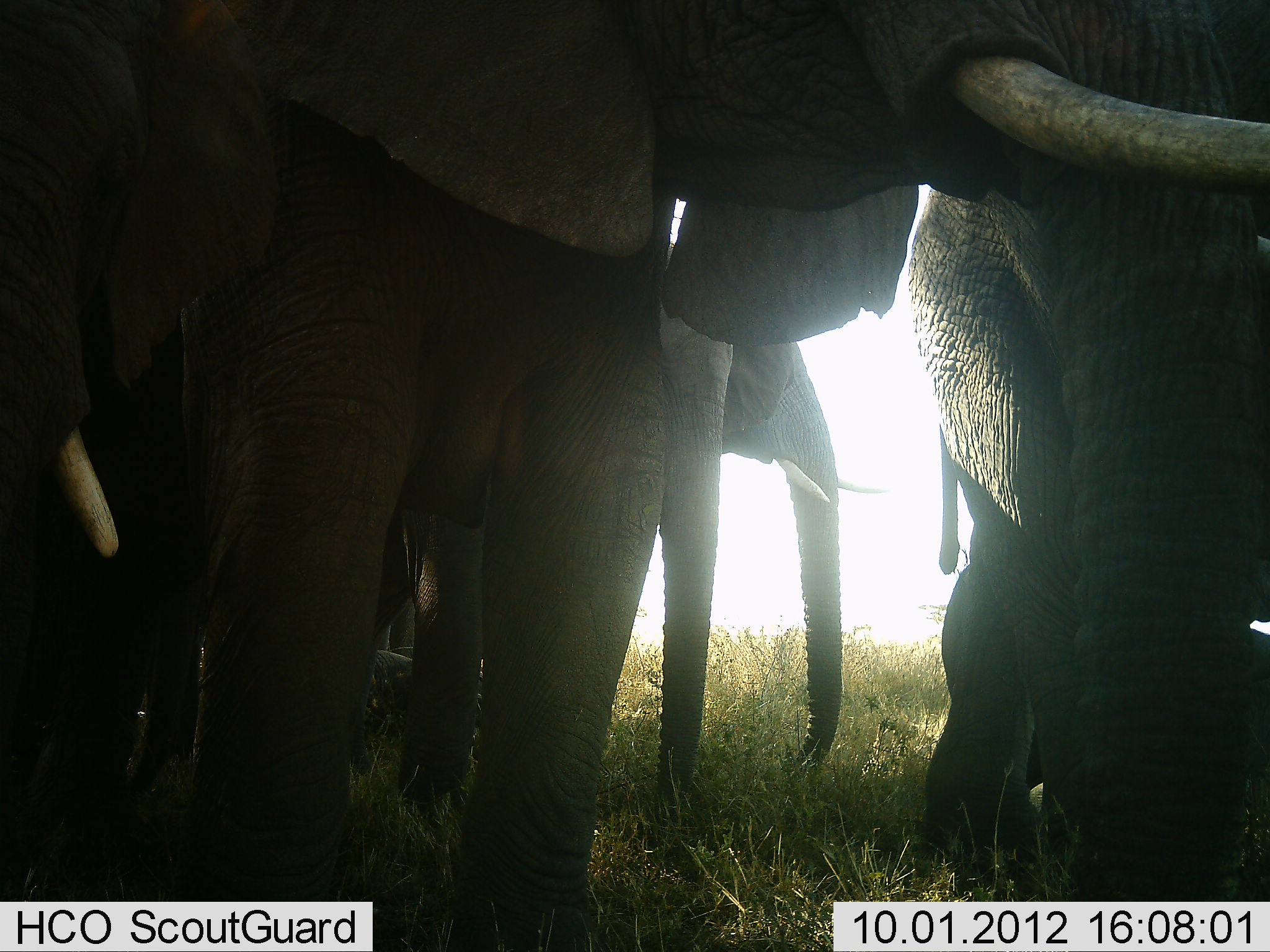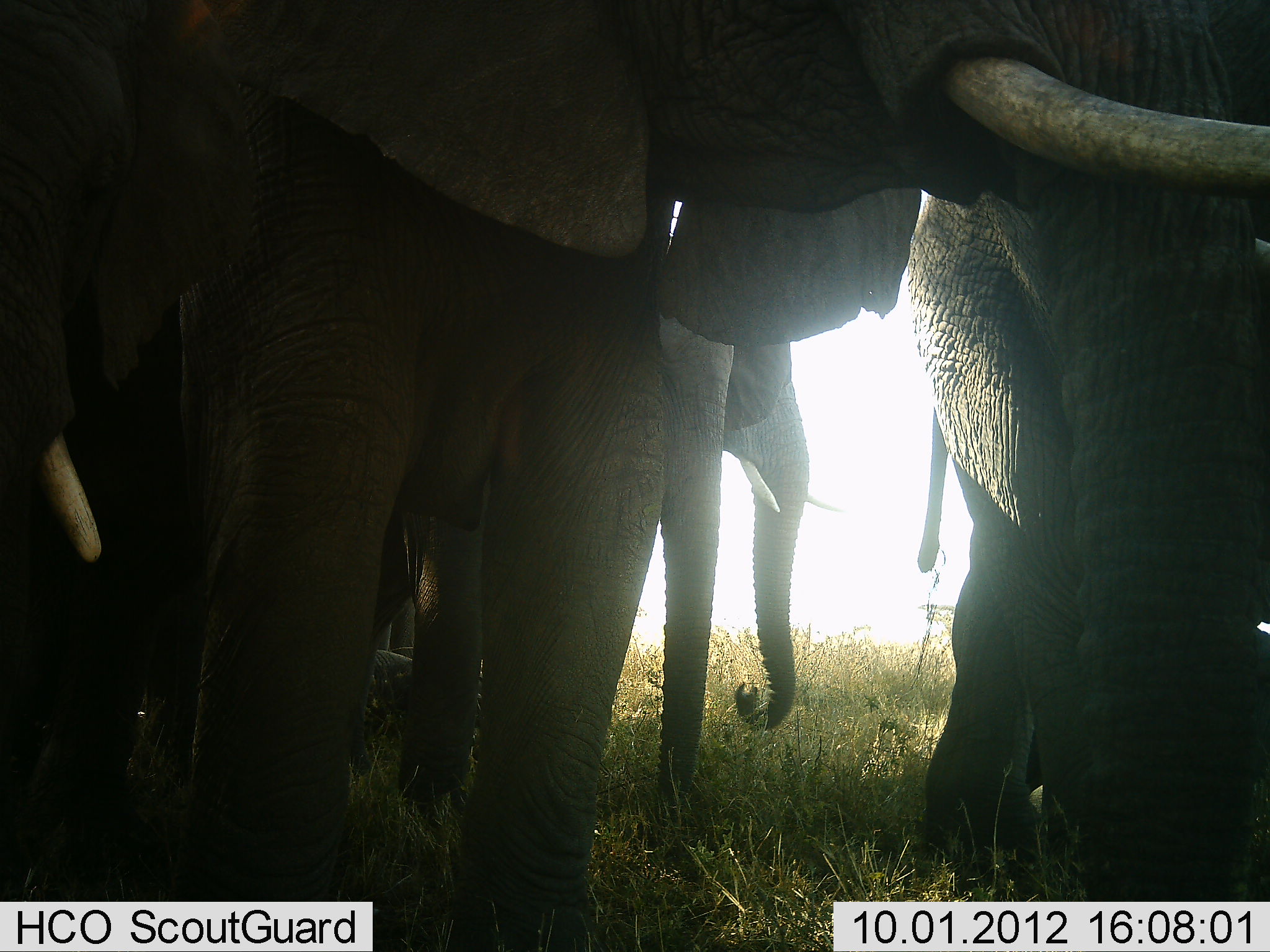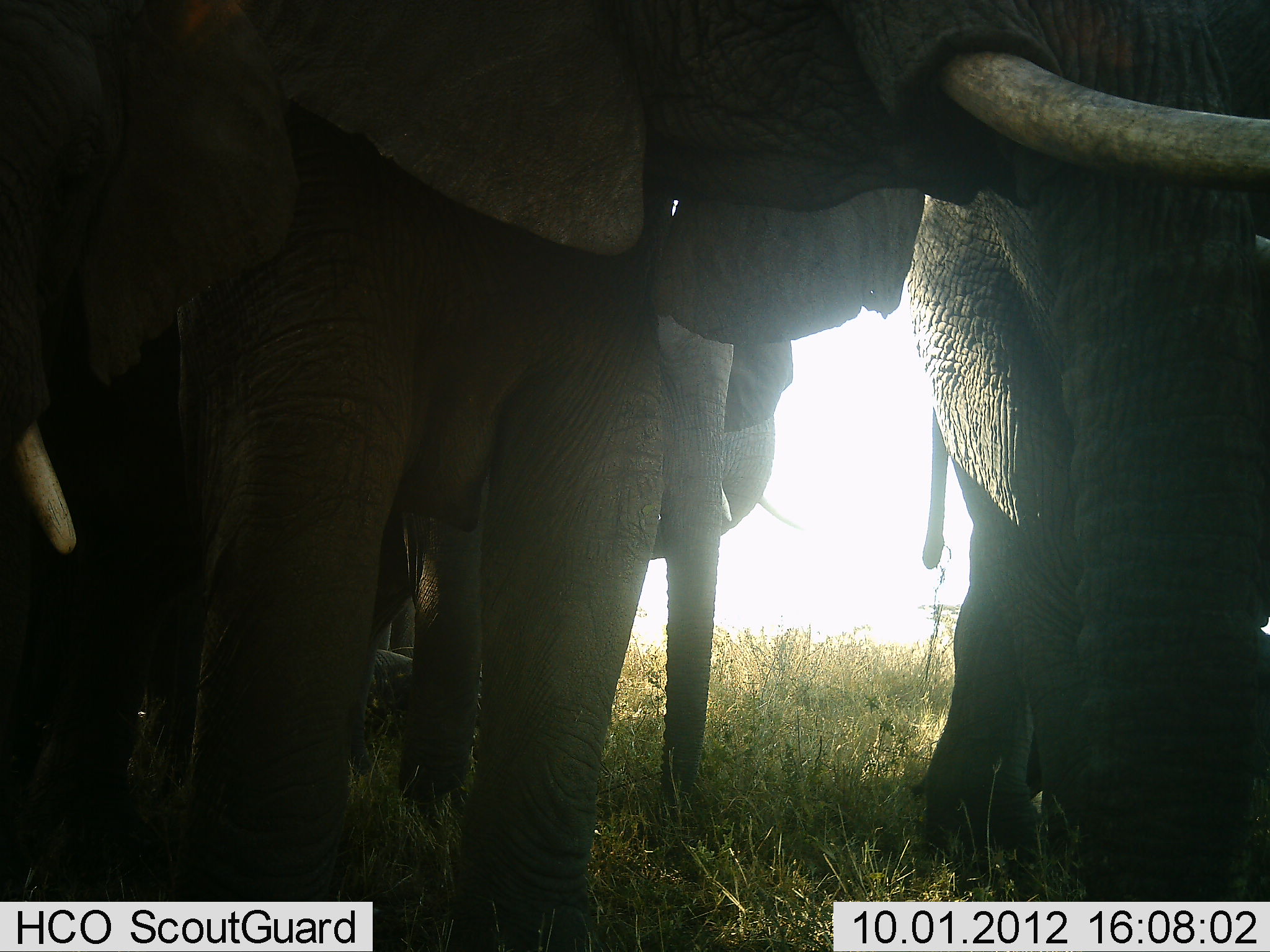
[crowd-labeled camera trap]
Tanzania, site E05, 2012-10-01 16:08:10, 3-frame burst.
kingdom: Animalia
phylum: Chordata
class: Mammalia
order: Proboscidea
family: Elephantidae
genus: Loxodonta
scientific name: Loxodonta africana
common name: african bush elephant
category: elephant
Elephant (african bush elephant) (Loxodonta africana), count 5. Behavior (volunteer vote fractions): standing 60%, resting 10%, moving 10%, interacting 10%. Young present (vote fraction): 0%. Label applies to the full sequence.